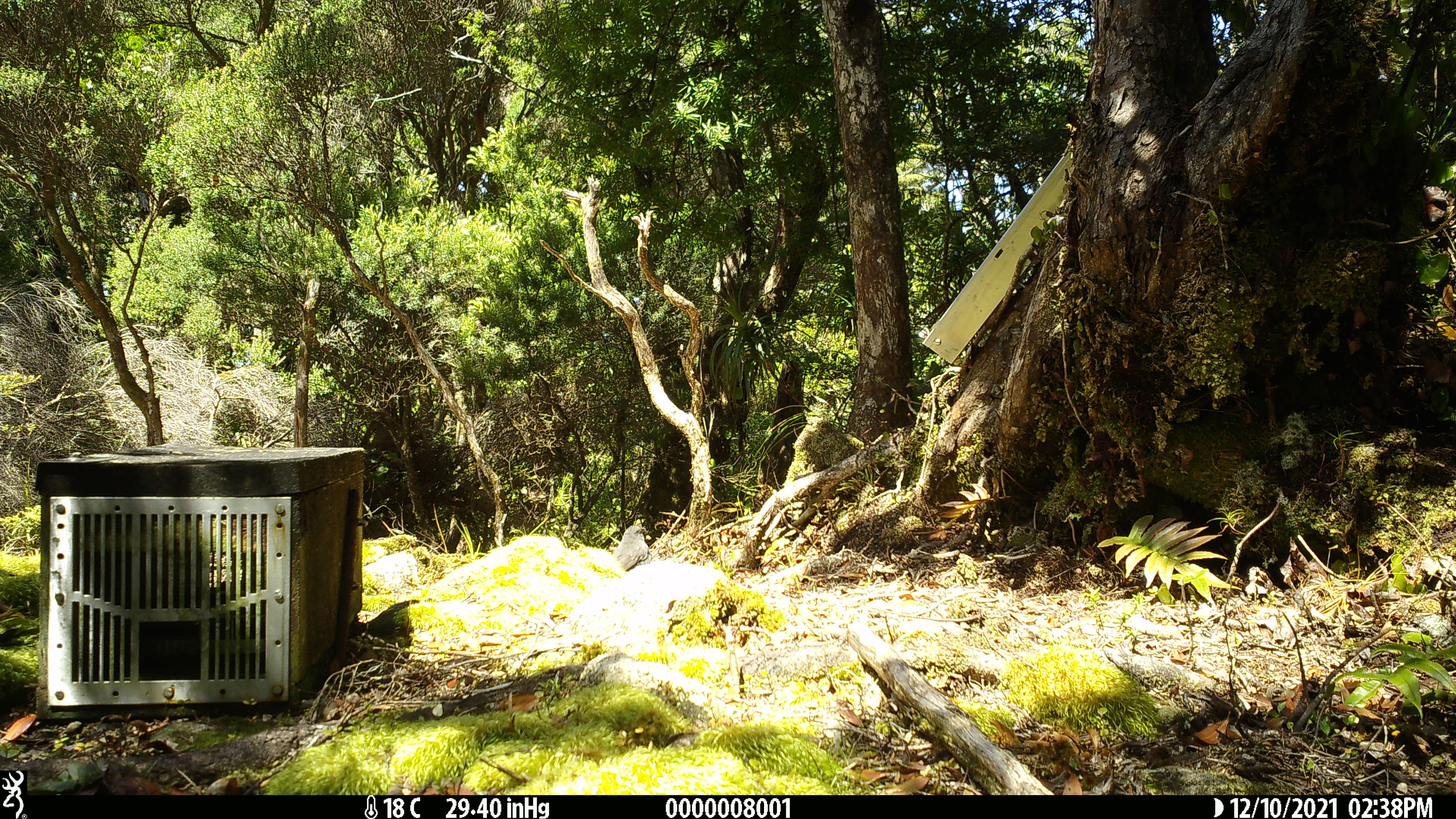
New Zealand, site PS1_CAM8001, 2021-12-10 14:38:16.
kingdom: Animalia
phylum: Chordata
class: Aves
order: Passeriformes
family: Petroicidae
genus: Petroica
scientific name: Petroica australis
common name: new zealand robin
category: robin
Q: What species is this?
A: Robin (new zealand robin) (Petroica australis).